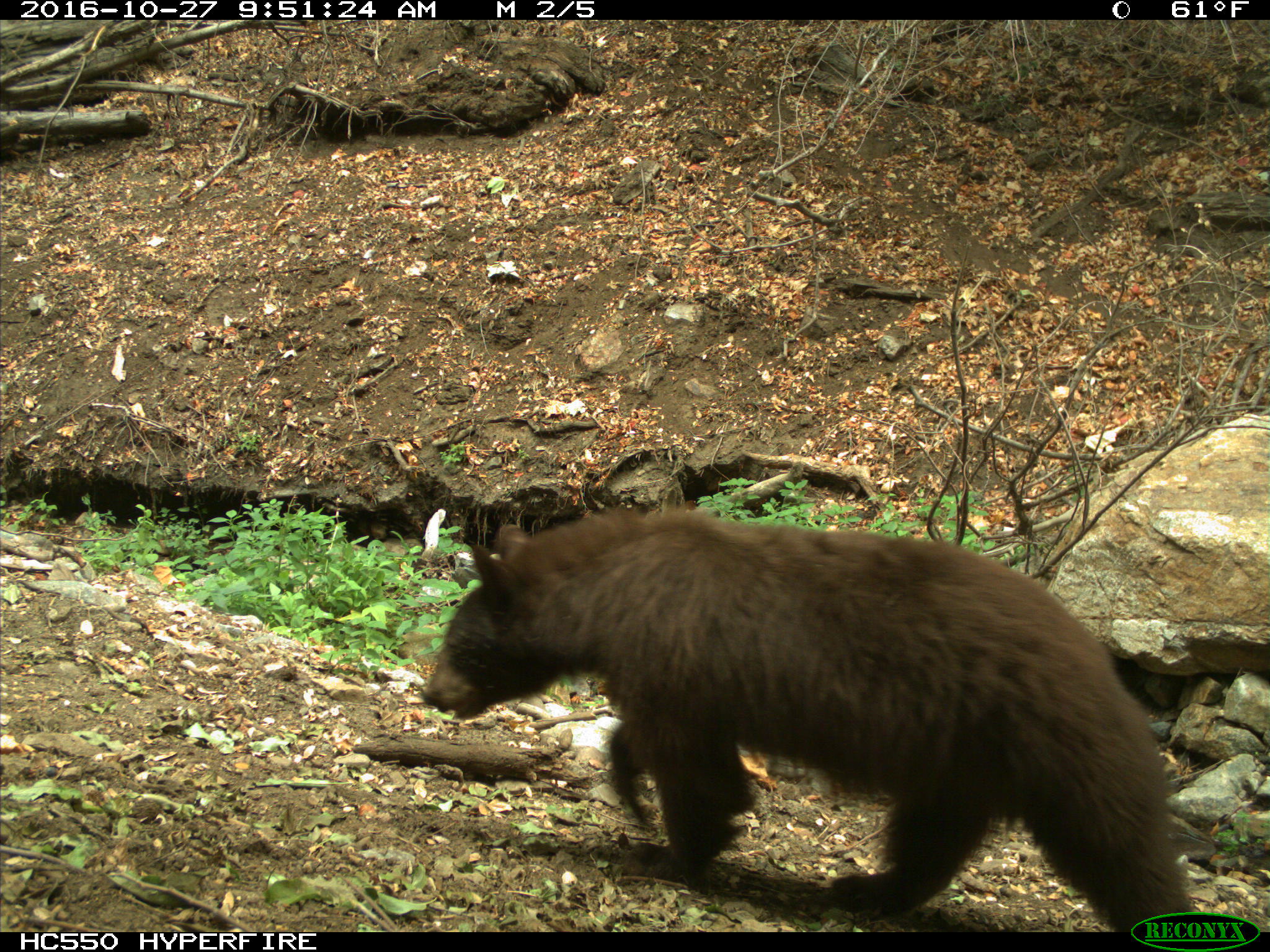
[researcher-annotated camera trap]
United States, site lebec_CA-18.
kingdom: Animalia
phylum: Chordata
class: Mammalia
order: Carnivora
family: Ursidae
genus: Ursus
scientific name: Ursus americanus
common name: american black bear